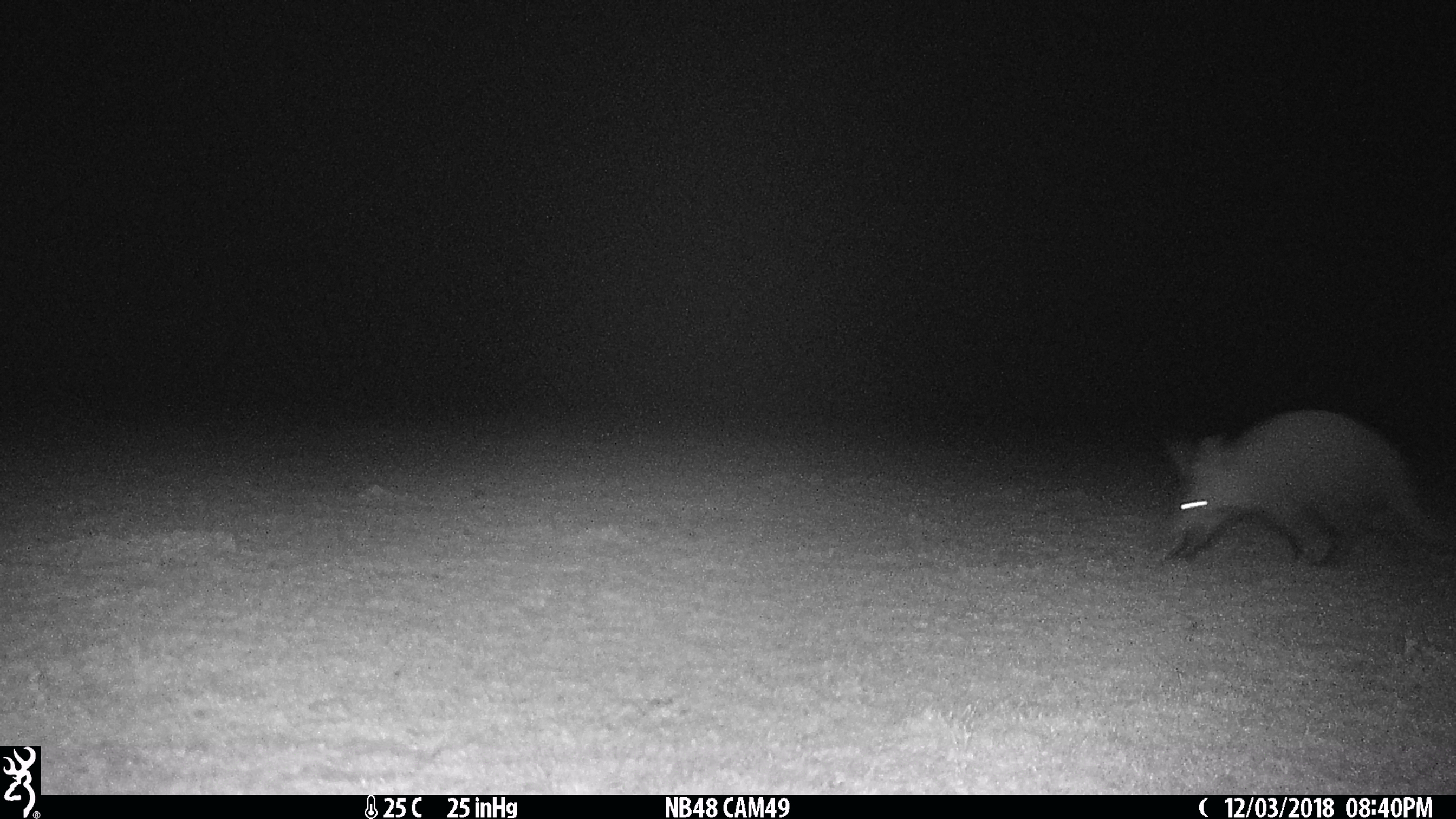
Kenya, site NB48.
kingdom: Animalia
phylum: Chordata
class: Mammalia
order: Tubulidentata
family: Orycteropodidae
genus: Orycteropus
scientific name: Orycteropus afer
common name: aardvark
Aardvark (Orycteropus afer).